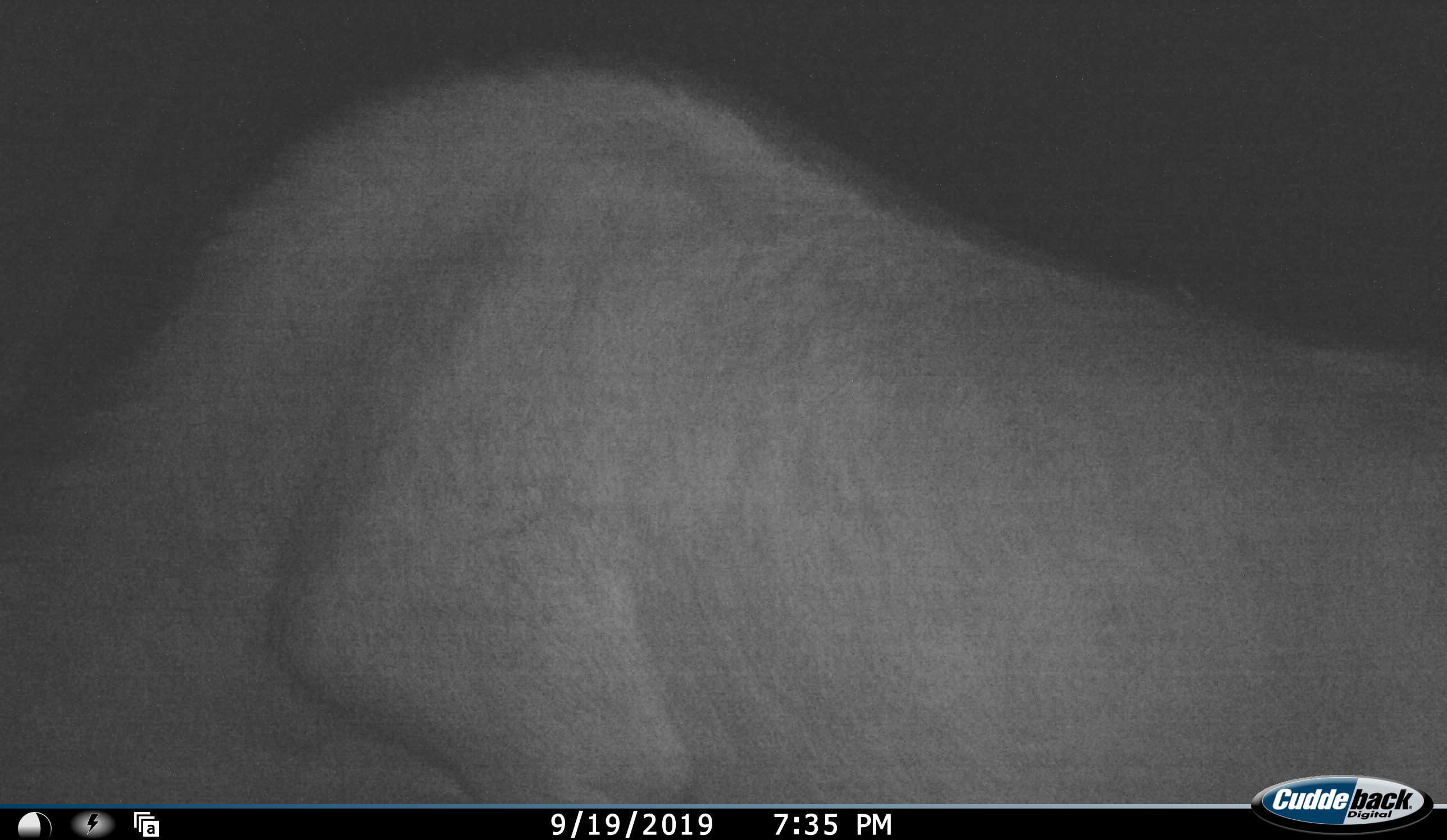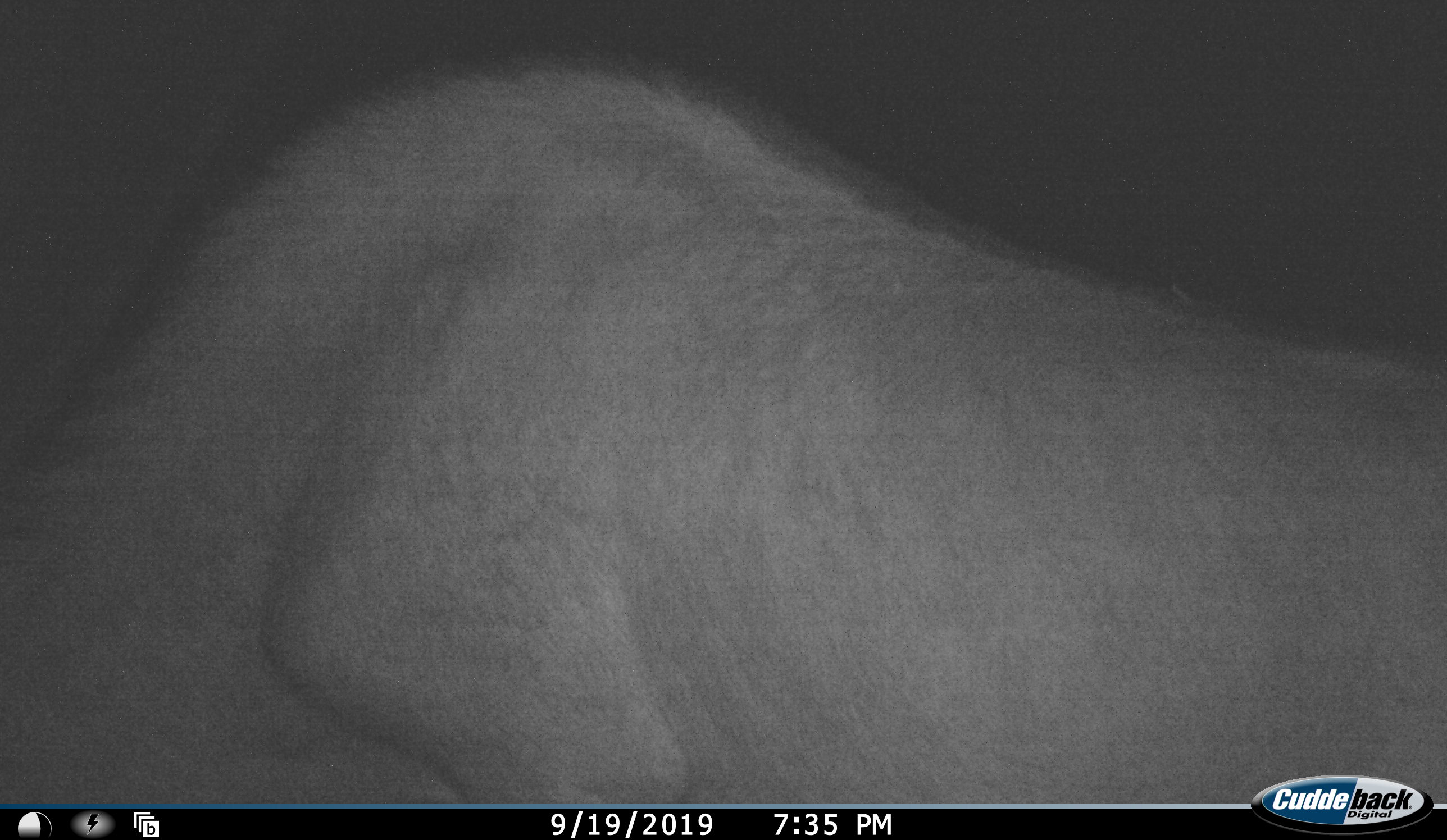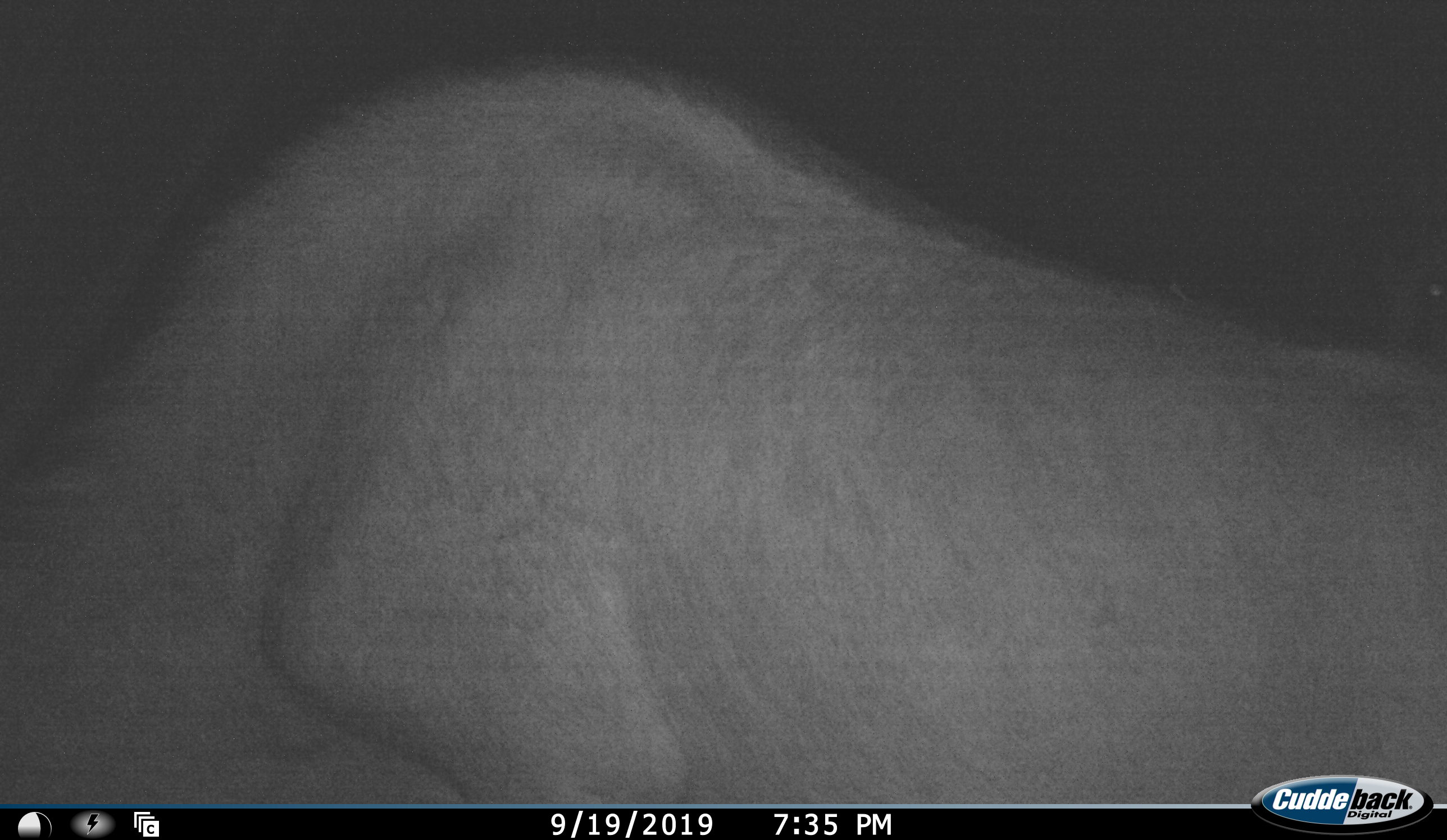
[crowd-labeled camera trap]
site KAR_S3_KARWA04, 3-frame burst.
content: unidentified animal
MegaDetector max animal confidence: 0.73